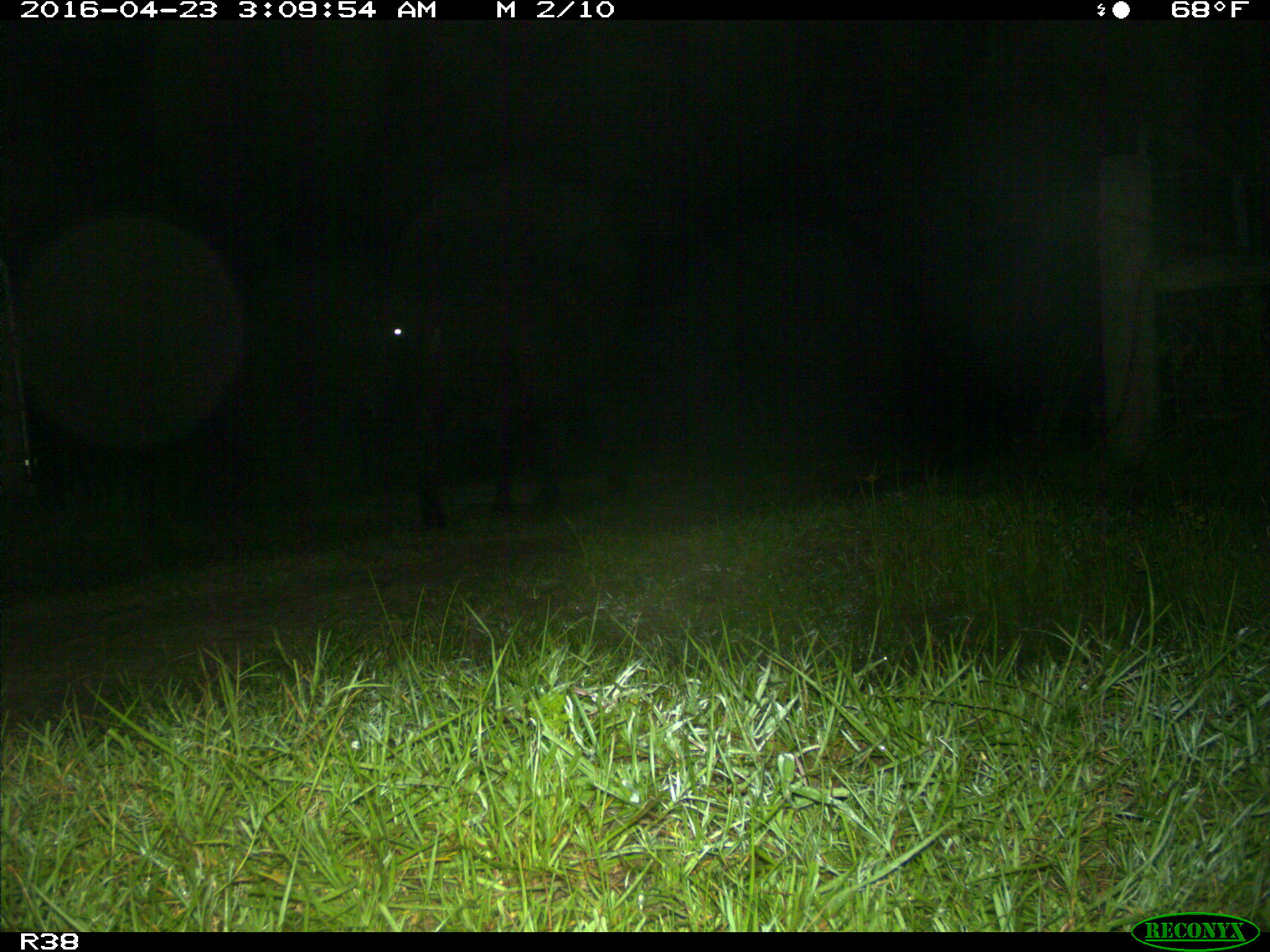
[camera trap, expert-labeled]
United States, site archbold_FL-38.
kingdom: Animalia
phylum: Chordata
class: Mammalia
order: Artiodactyla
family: Bovidae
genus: Bos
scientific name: Bos taurus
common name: domestic cow